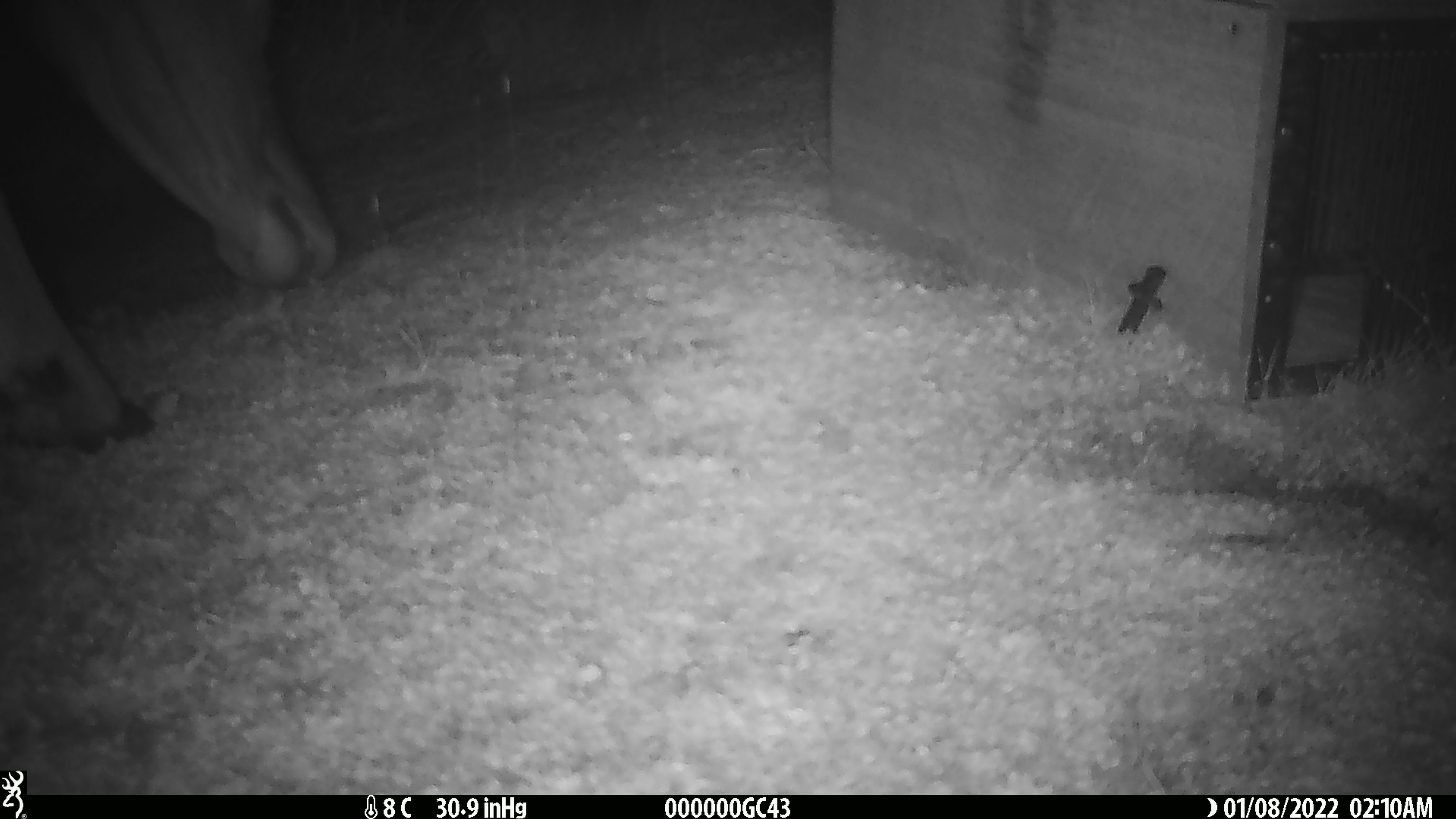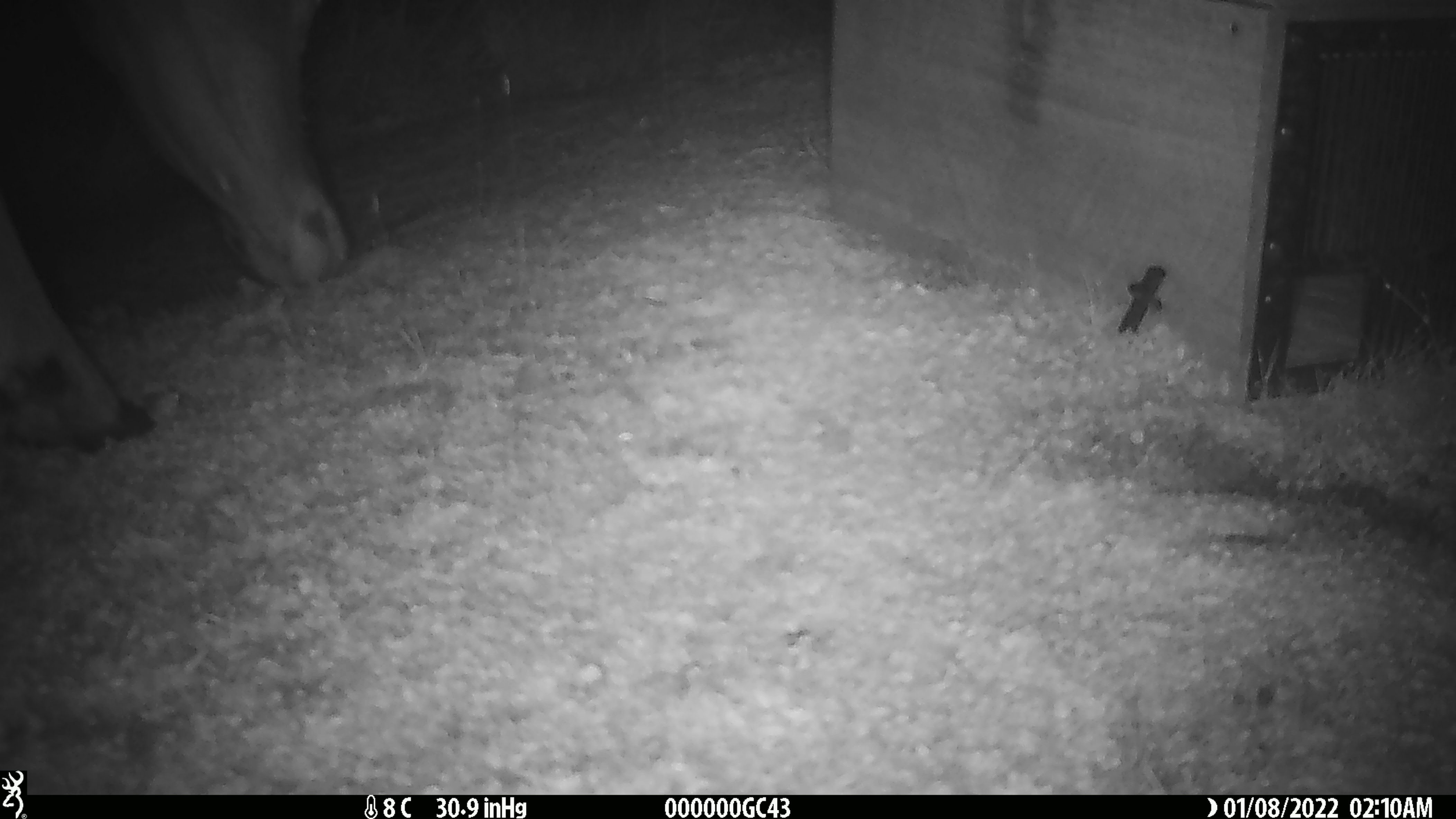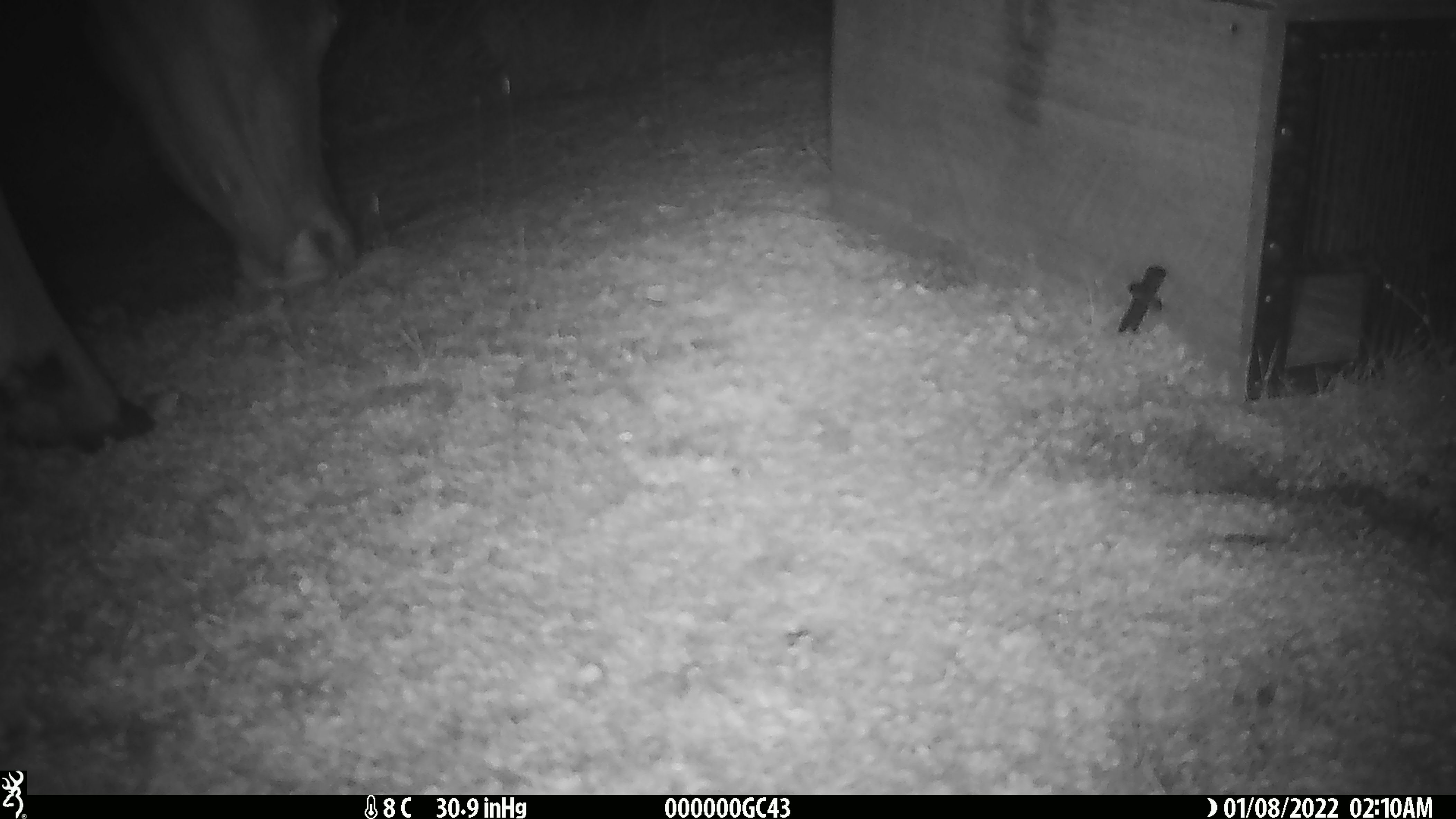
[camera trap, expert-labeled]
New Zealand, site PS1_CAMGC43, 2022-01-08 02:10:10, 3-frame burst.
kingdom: Animalia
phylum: Chordata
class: Mammalia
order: Artiodactyla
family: Cervidae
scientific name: Cervidae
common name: deer